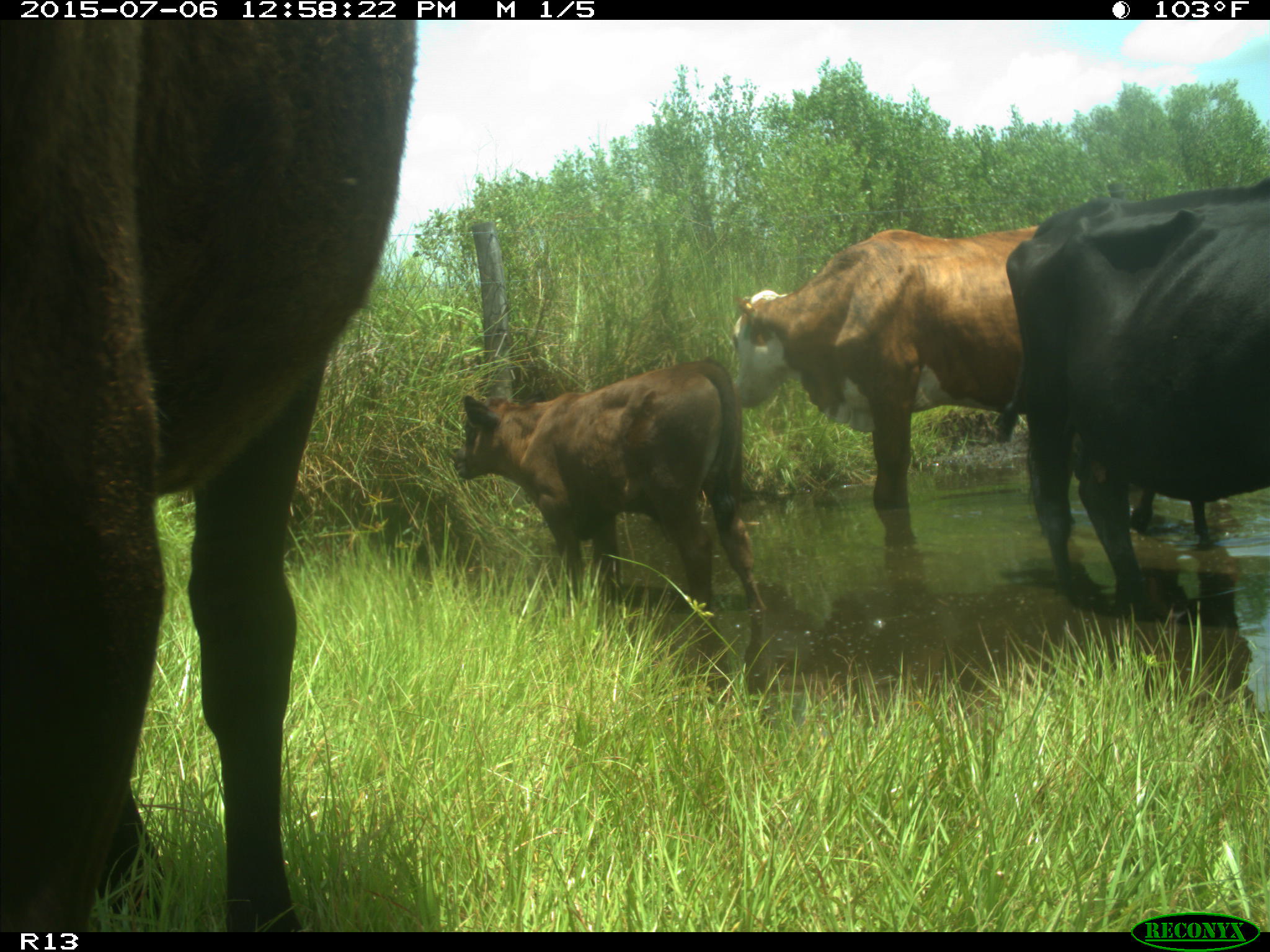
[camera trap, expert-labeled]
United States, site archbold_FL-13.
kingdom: Animalia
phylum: Chordata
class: Mammalia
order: Artiodactyla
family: Bovidae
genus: Bos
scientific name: Bos taurus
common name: domestic cow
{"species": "Bos taurus (domestic cow)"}